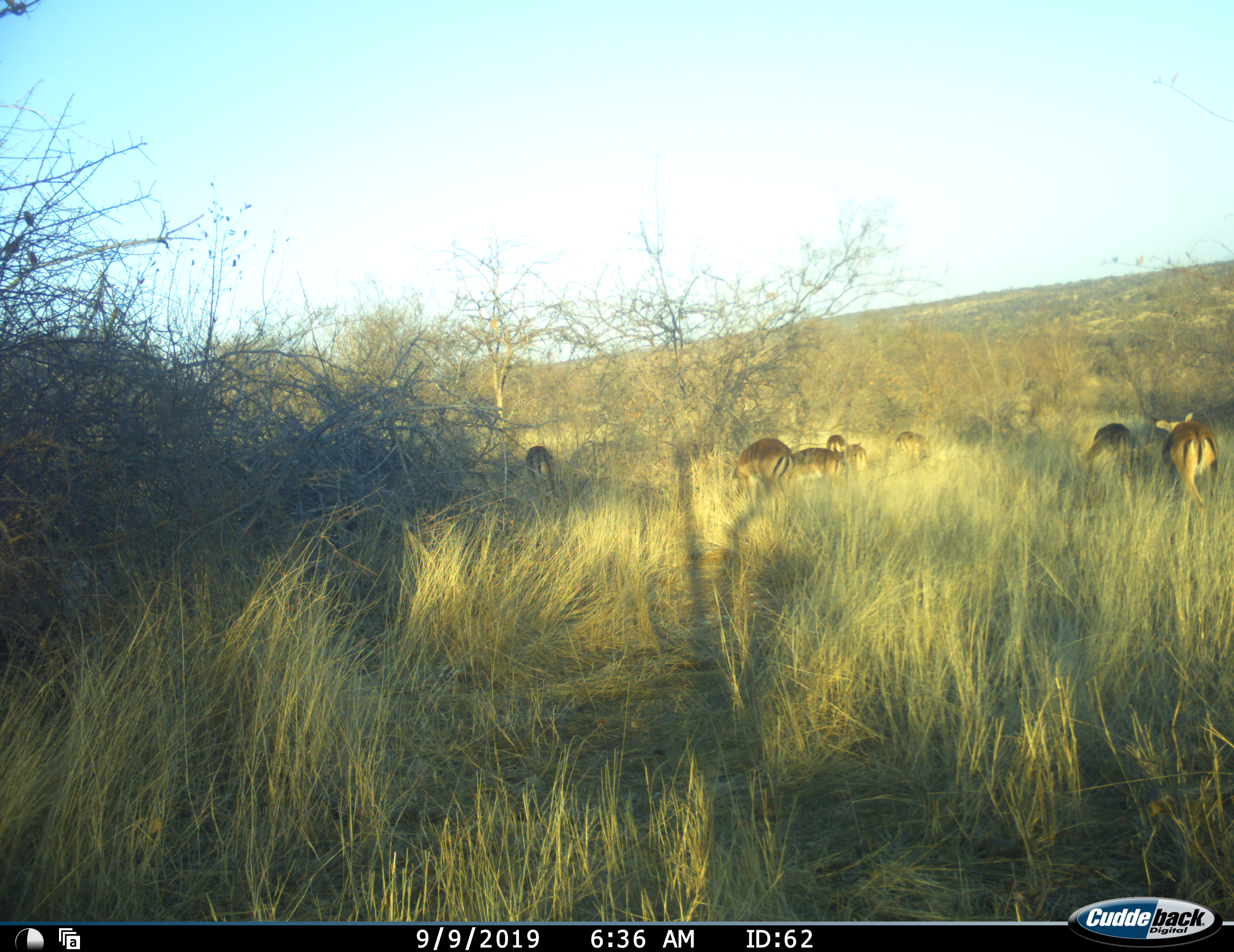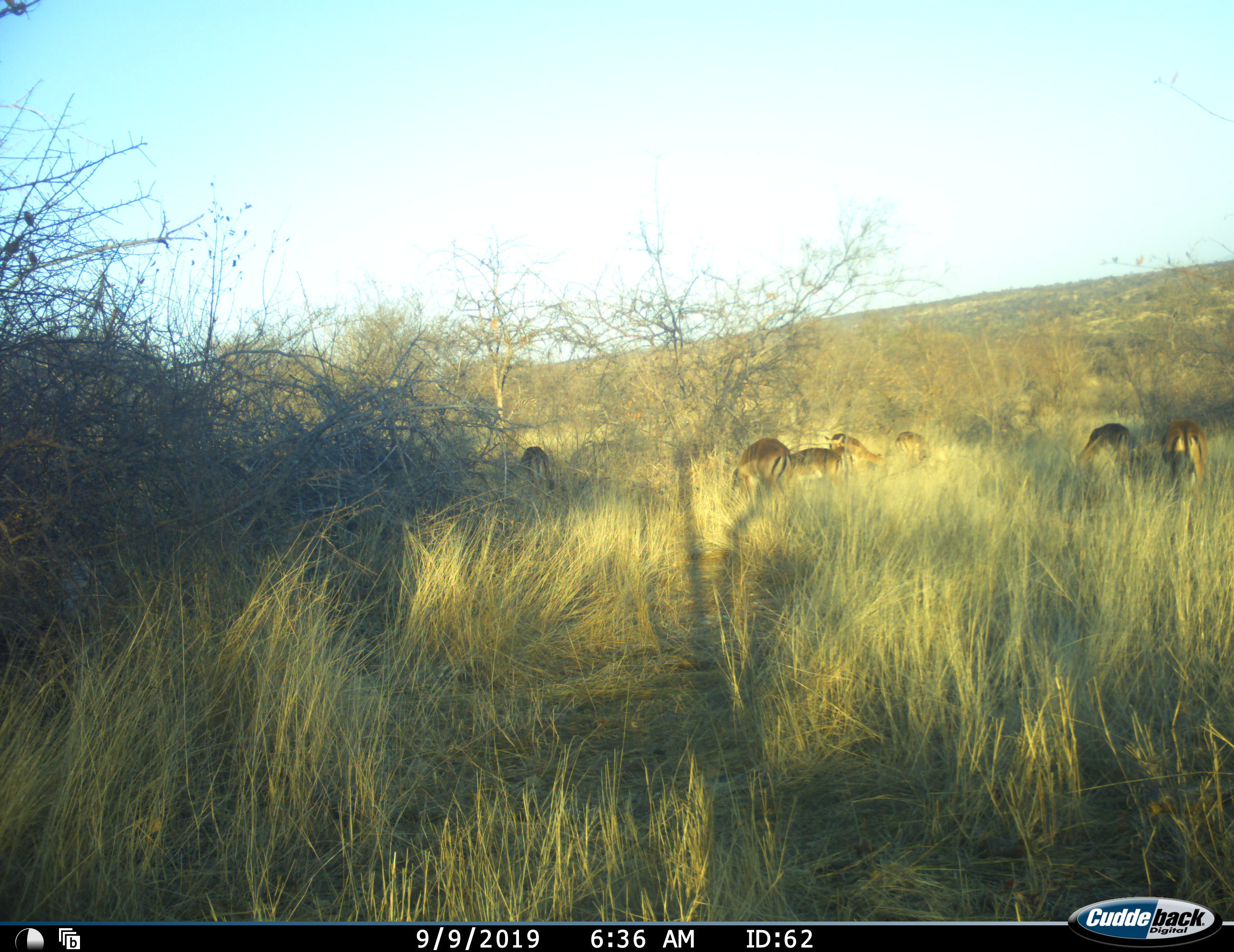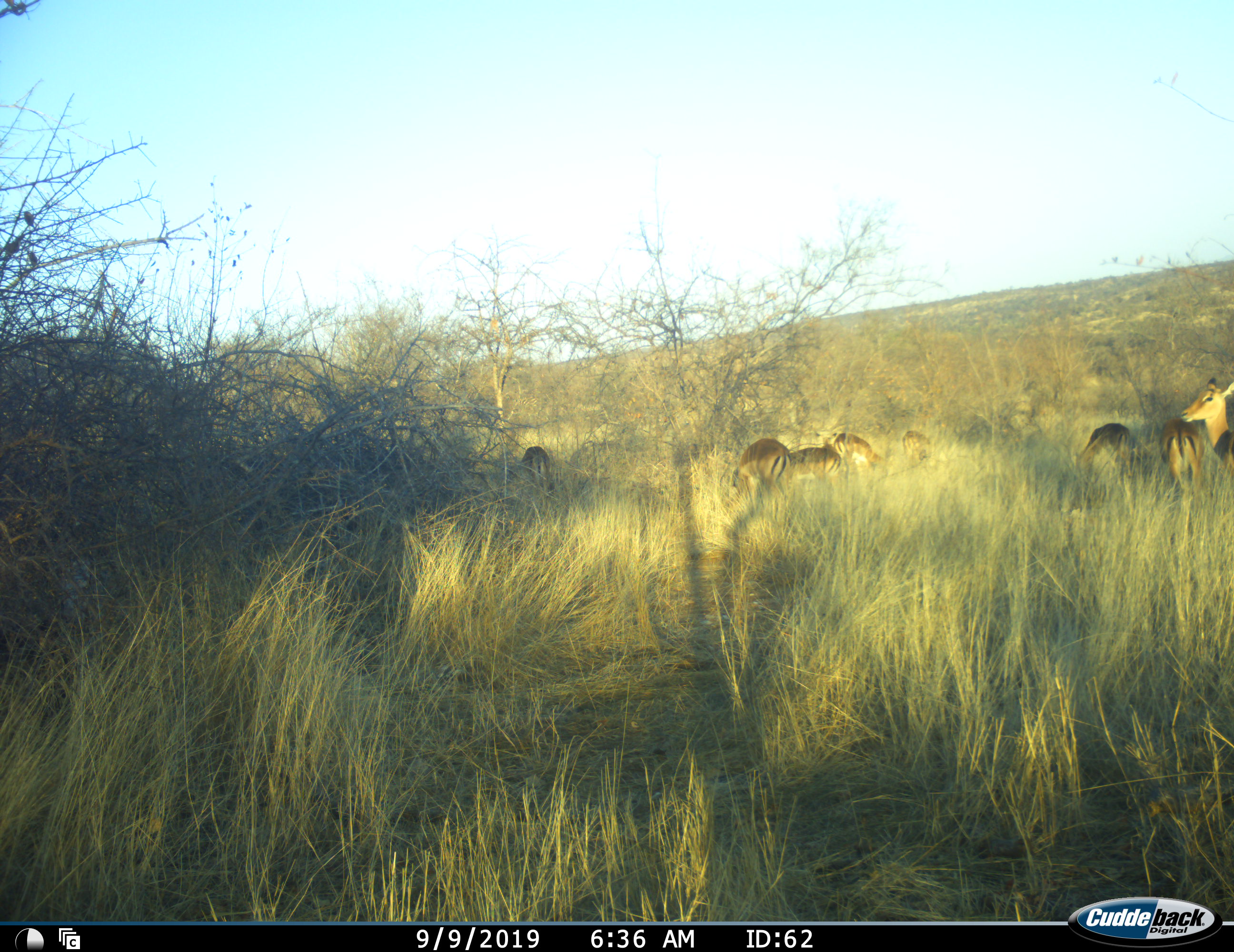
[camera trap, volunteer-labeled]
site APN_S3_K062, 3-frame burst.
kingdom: Animalia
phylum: Chordata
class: Mammalia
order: Artiodactyla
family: Bovidae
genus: Aepyceros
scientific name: Aepyceros melampus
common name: impala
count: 8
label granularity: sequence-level